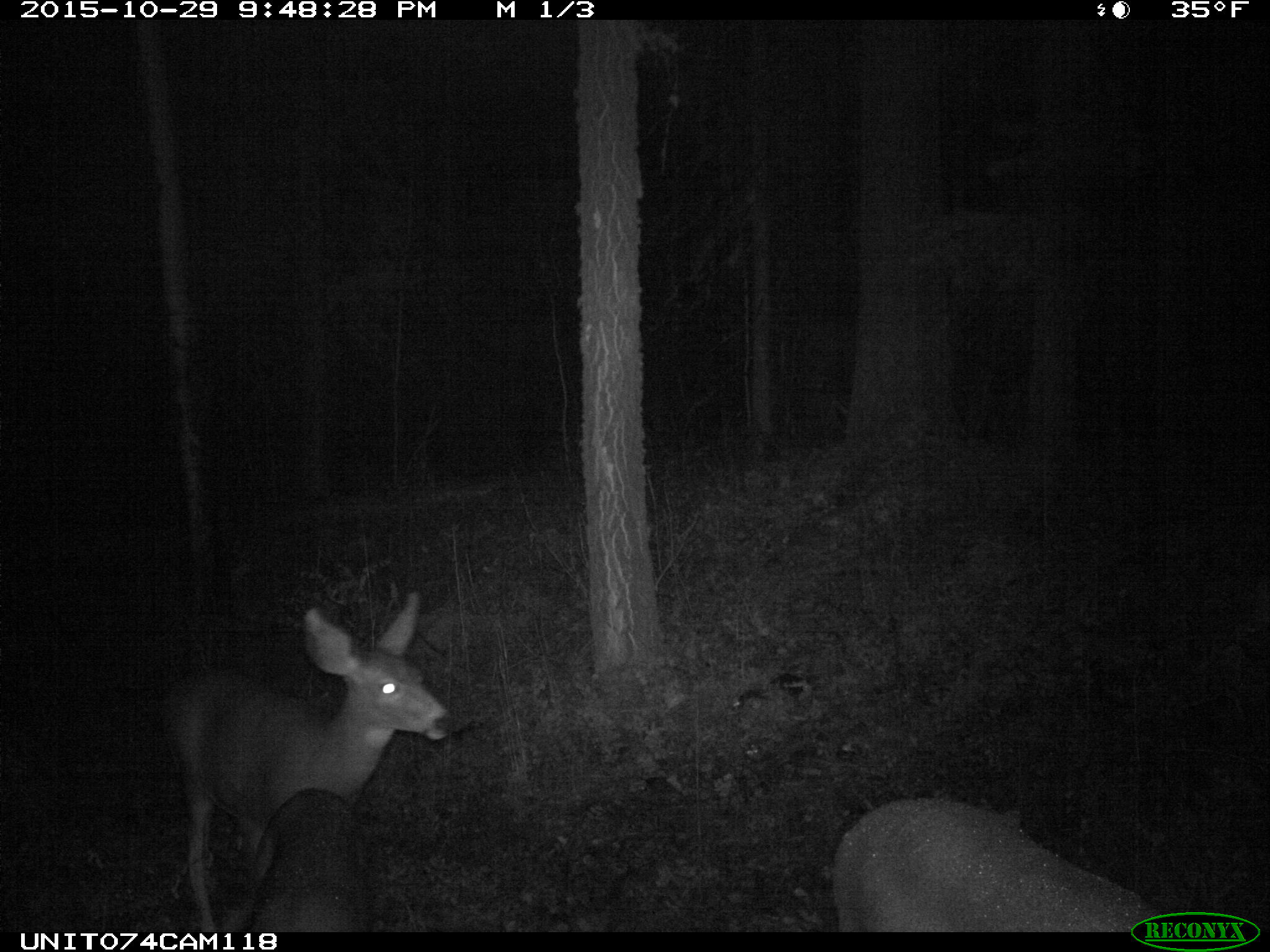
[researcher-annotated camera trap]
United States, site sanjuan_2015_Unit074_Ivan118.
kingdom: Animalia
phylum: Chordata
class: Mammalia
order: Artiodactyla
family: Cervidae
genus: Odocoileus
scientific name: Odocoileus hemionus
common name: mule deer